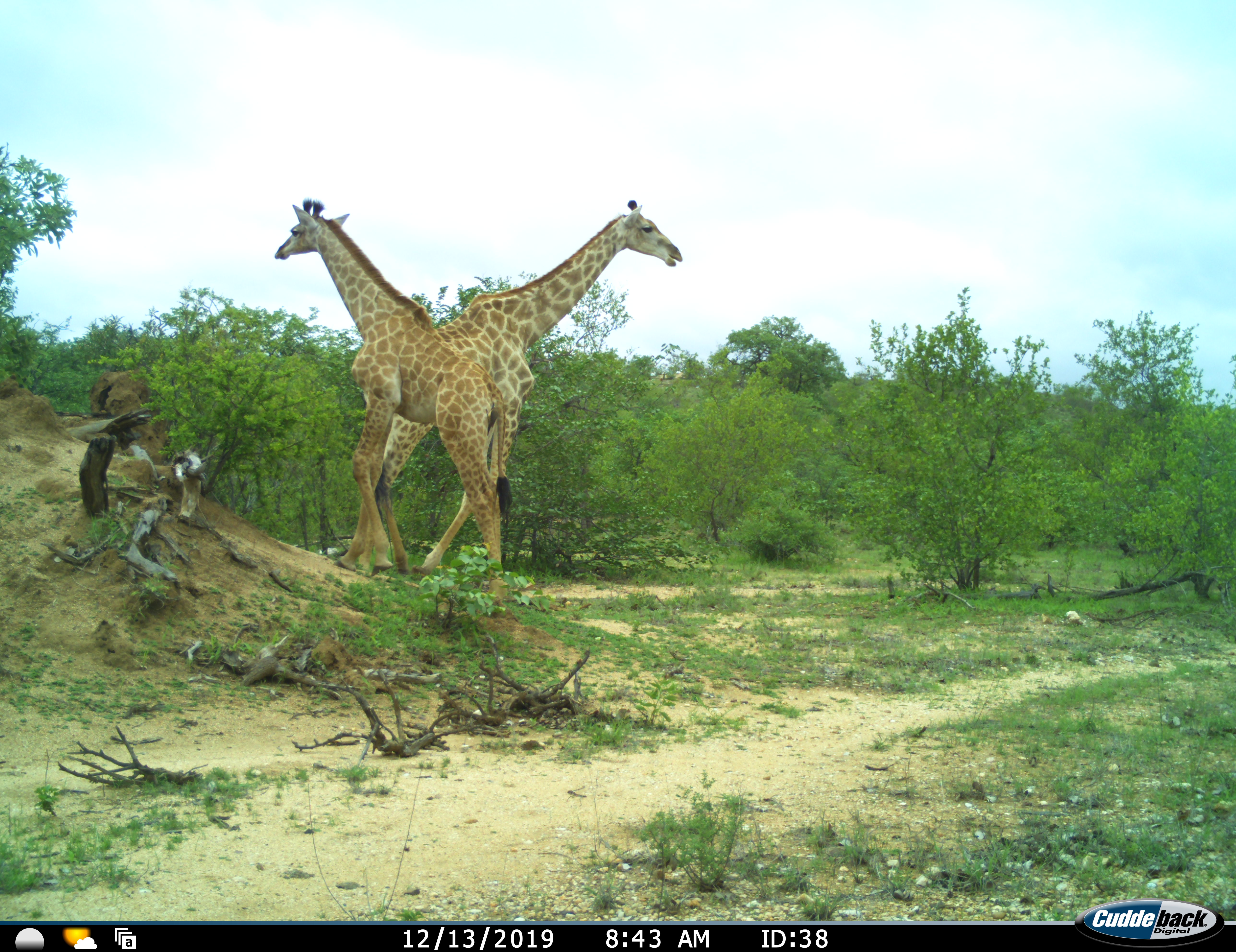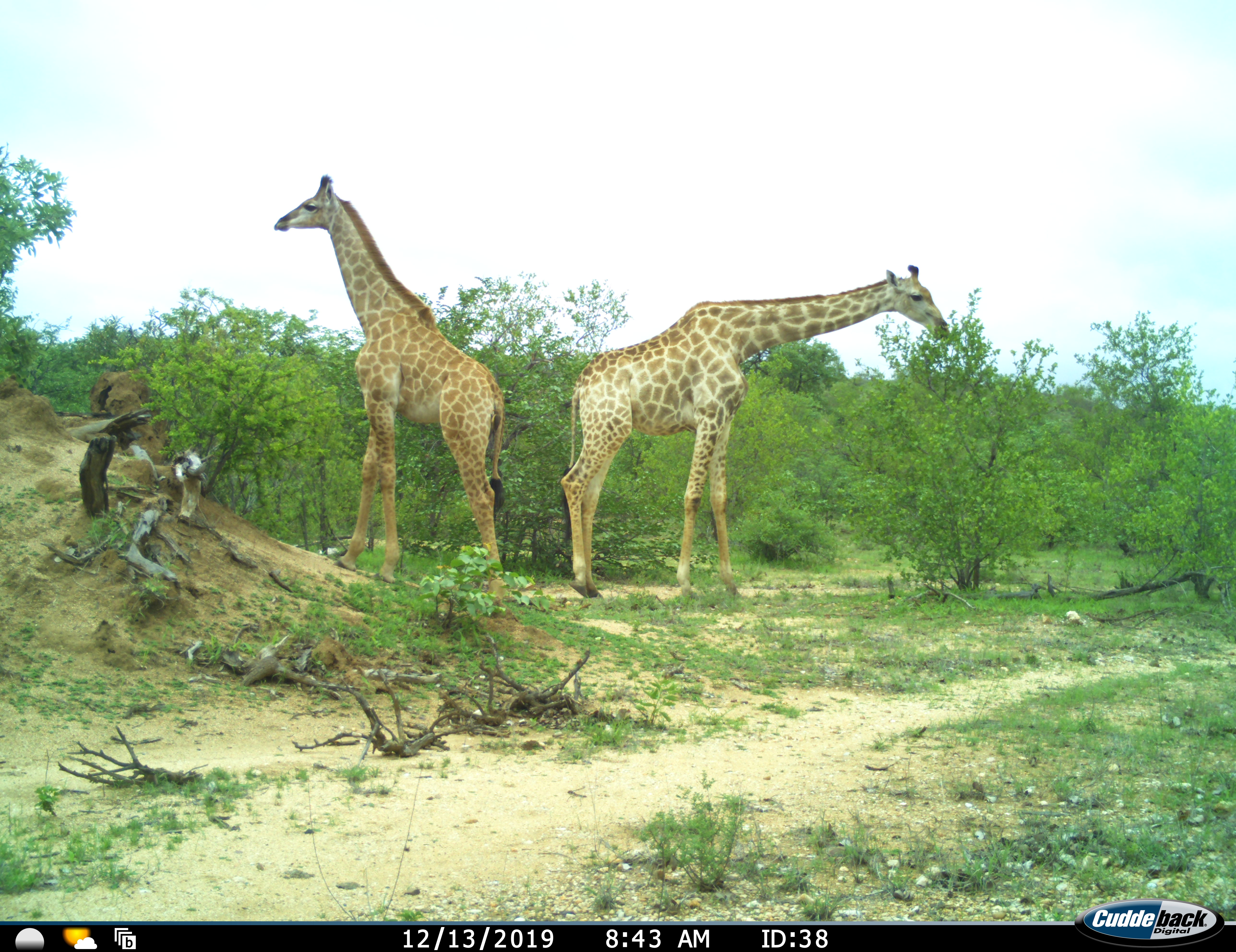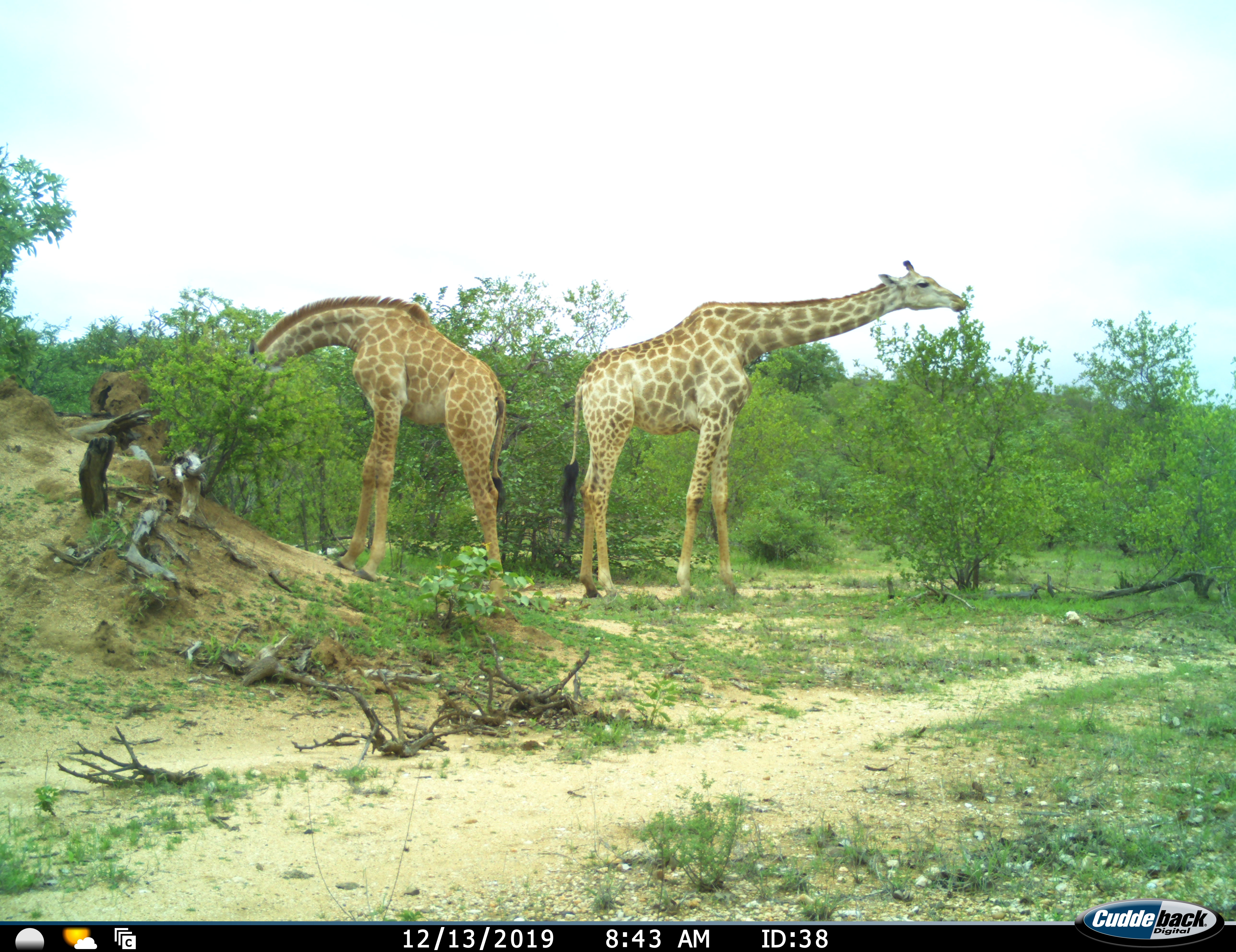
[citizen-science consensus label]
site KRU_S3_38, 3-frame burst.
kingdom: Animalia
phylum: Chordata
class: Mammalia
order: Artiodactyla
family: Giraffidae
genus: Giraffa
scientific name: Giraffa camelopardalis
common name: giraffe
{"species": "giraffe (Giraffa camelopardalis)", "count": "2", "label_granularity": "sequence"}